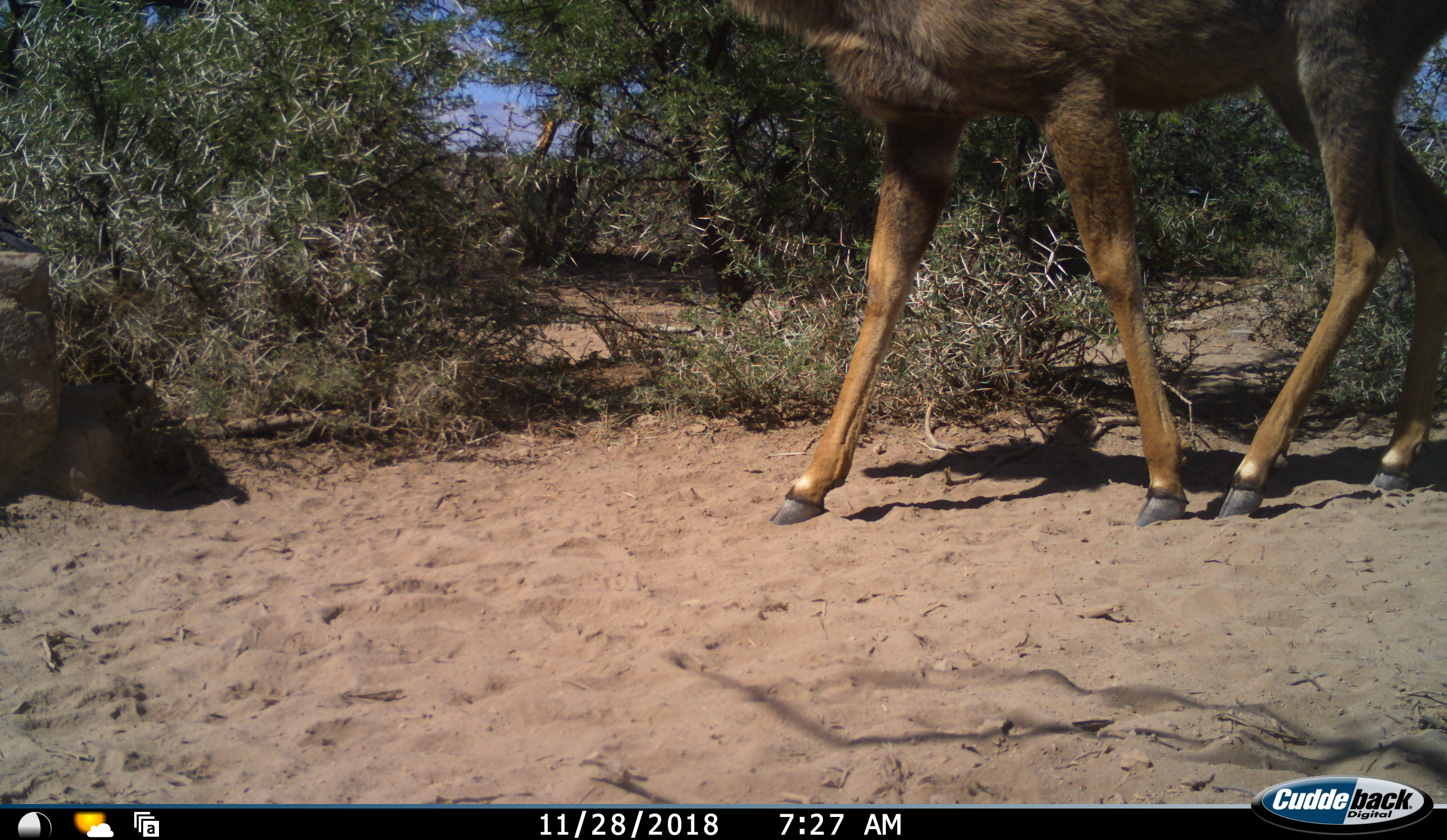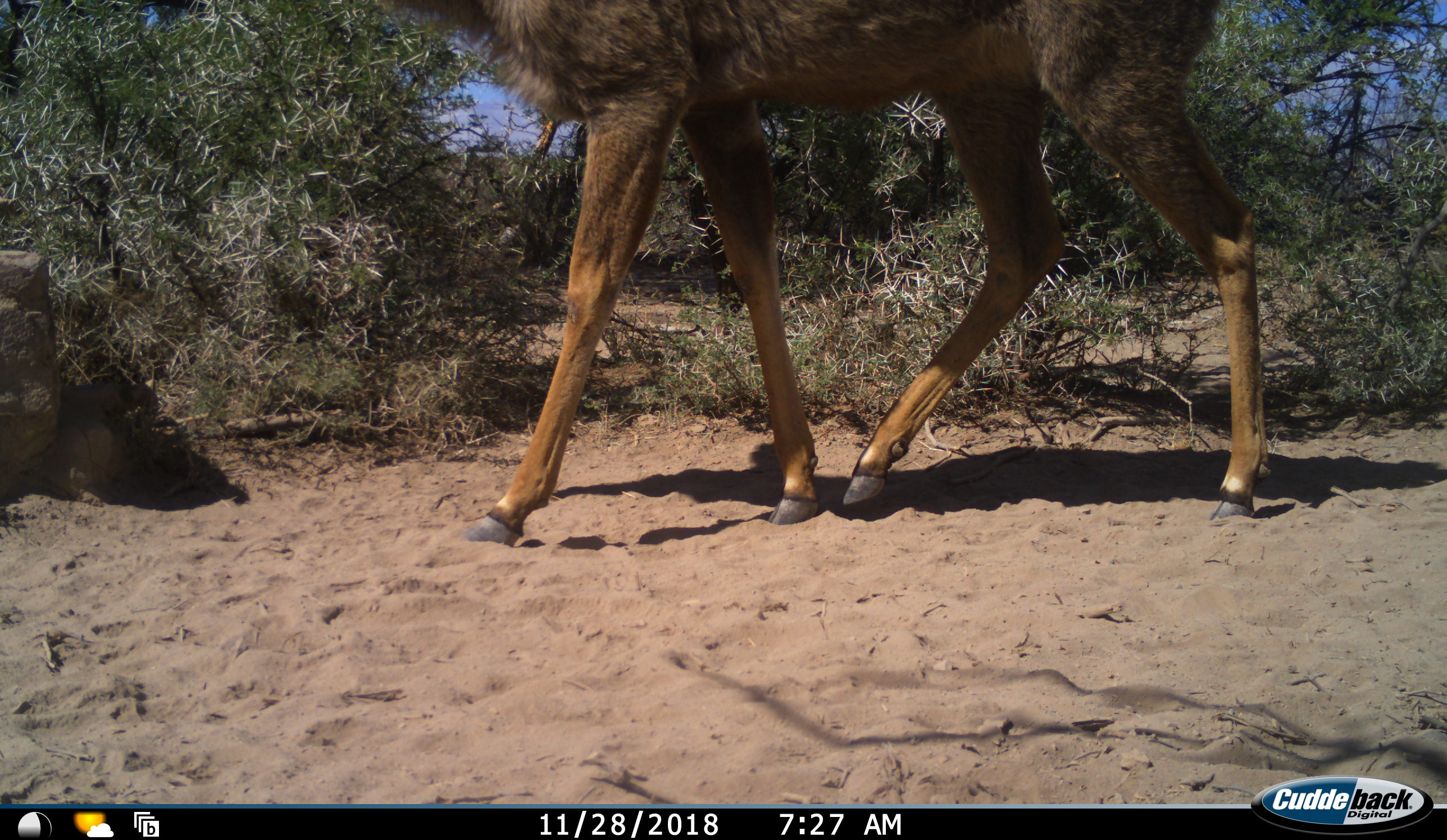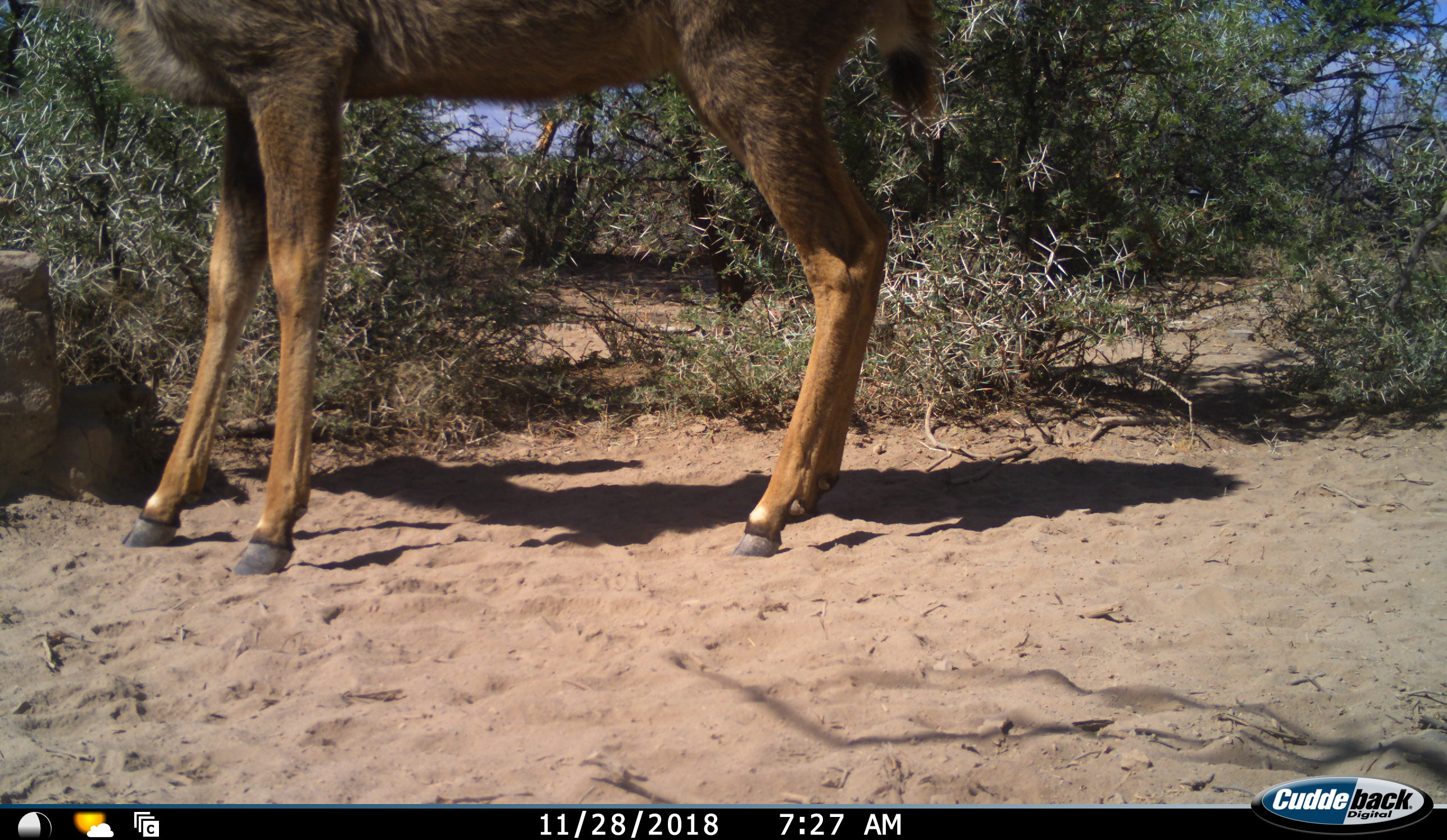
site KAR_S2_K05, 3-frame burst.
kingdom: Animalia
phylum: Chordata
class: Mammalia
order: Artiodactyla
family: Bovidae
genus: Tragelaphus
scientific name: Tragelaphus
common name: kudu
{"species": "kudu (Tragelaphus)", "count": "1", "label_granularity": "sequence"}